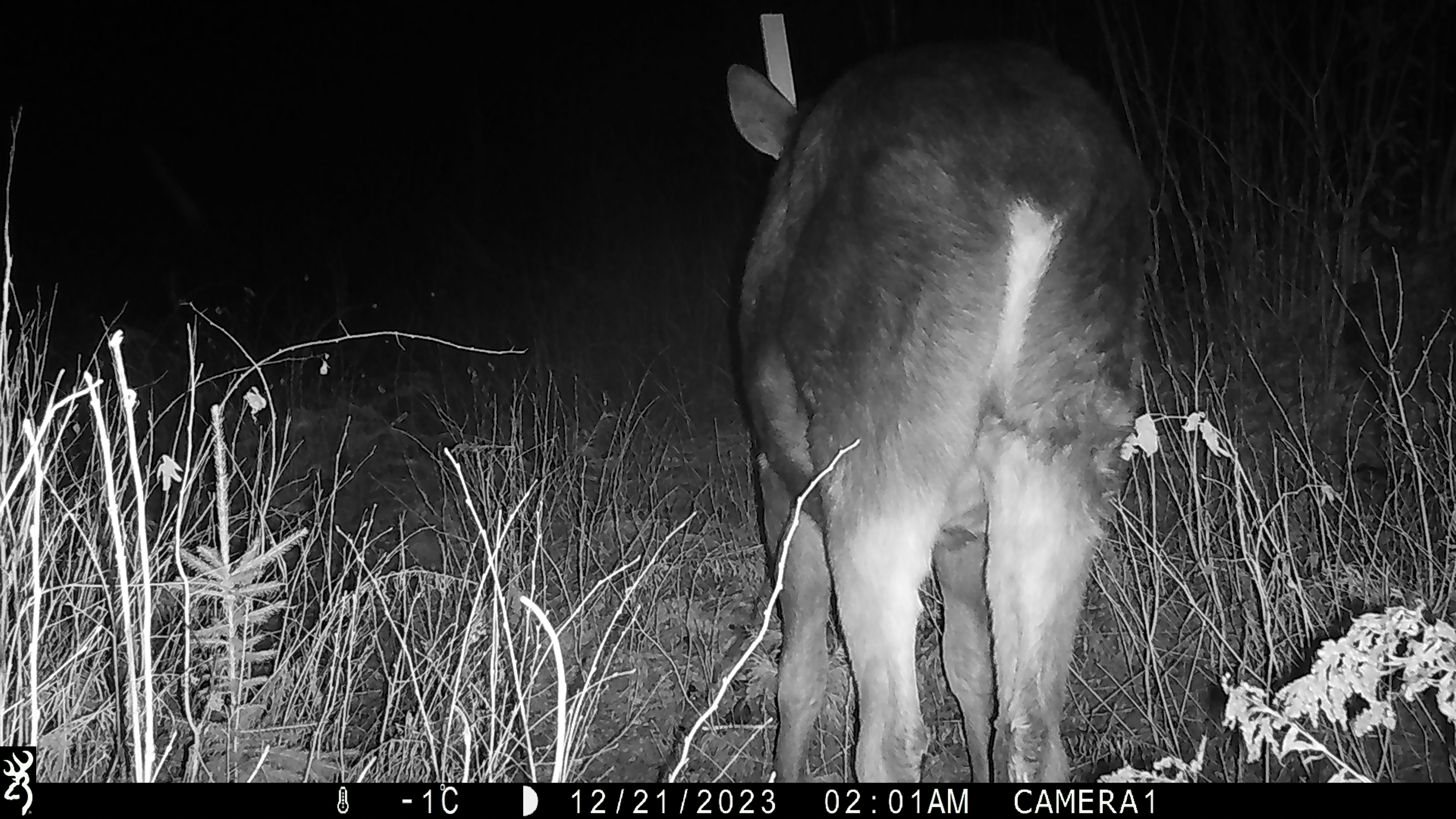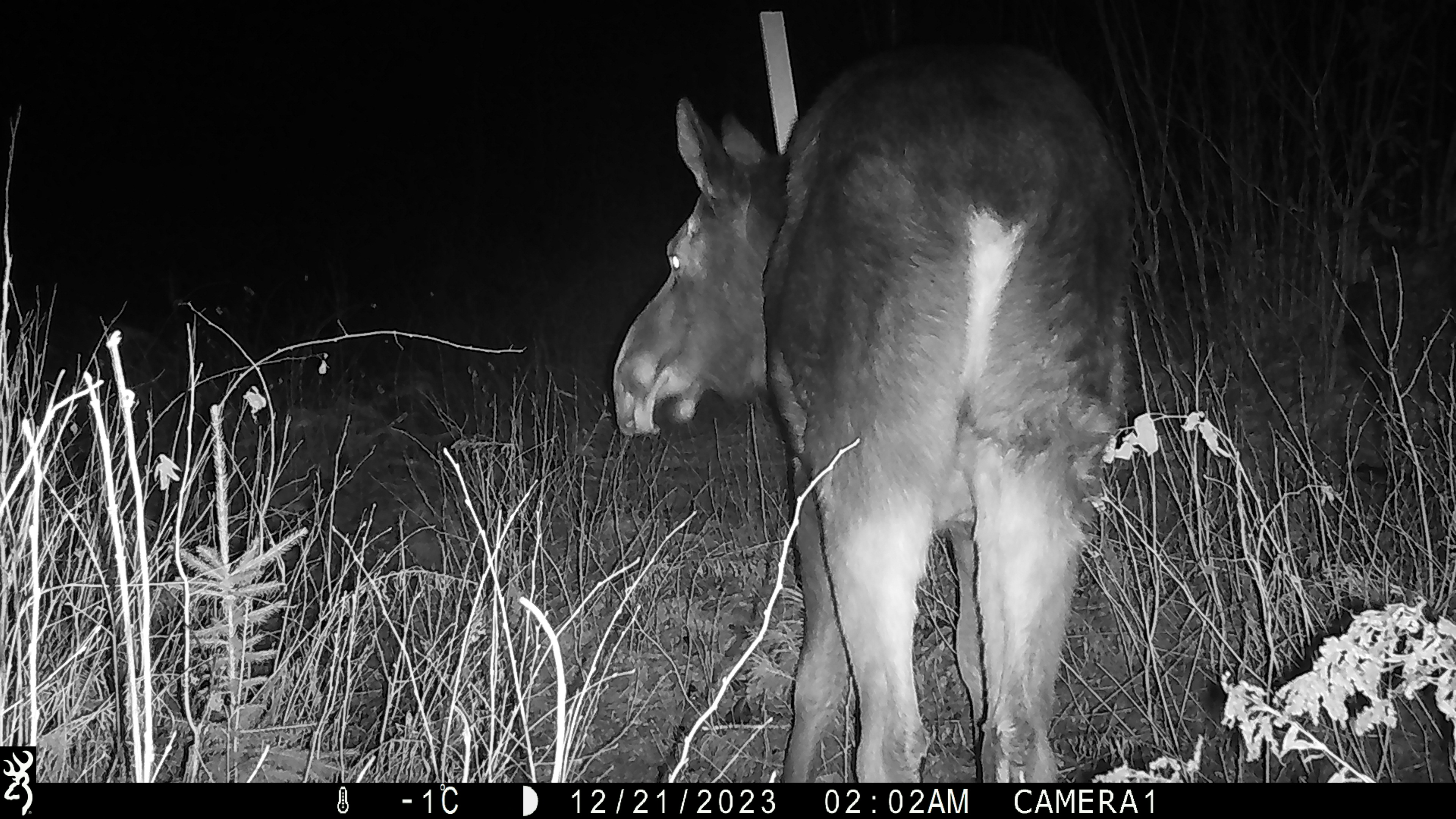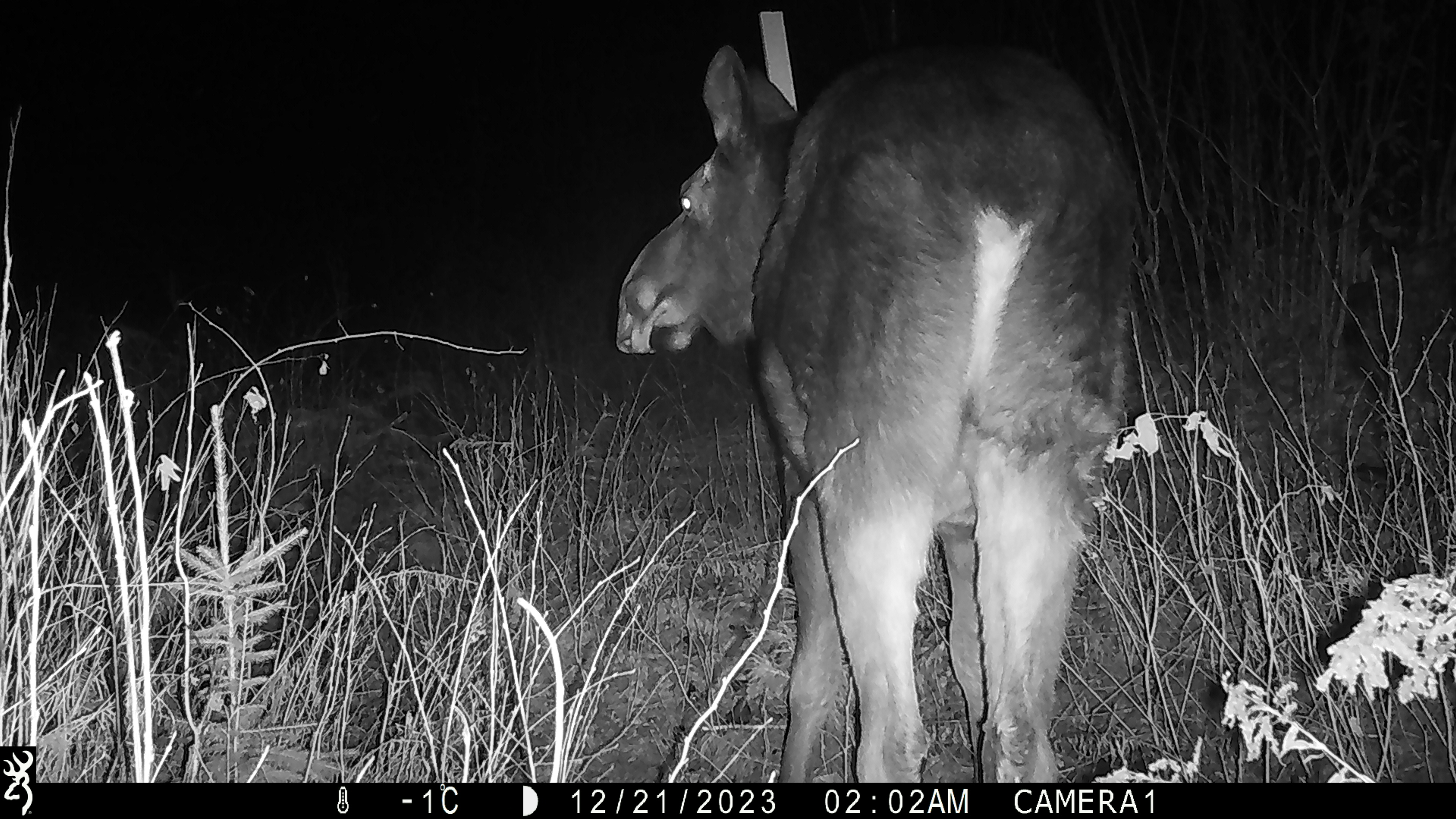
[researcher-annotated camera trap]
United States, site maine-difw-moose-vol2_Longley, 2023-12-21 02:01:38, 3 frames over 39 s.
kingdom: Animalia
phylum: Chordata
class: Mammalia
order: Artiodactyla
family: Cervidae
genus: Alces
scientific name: Alces alces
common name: moose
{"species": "moose (Alces alces)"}